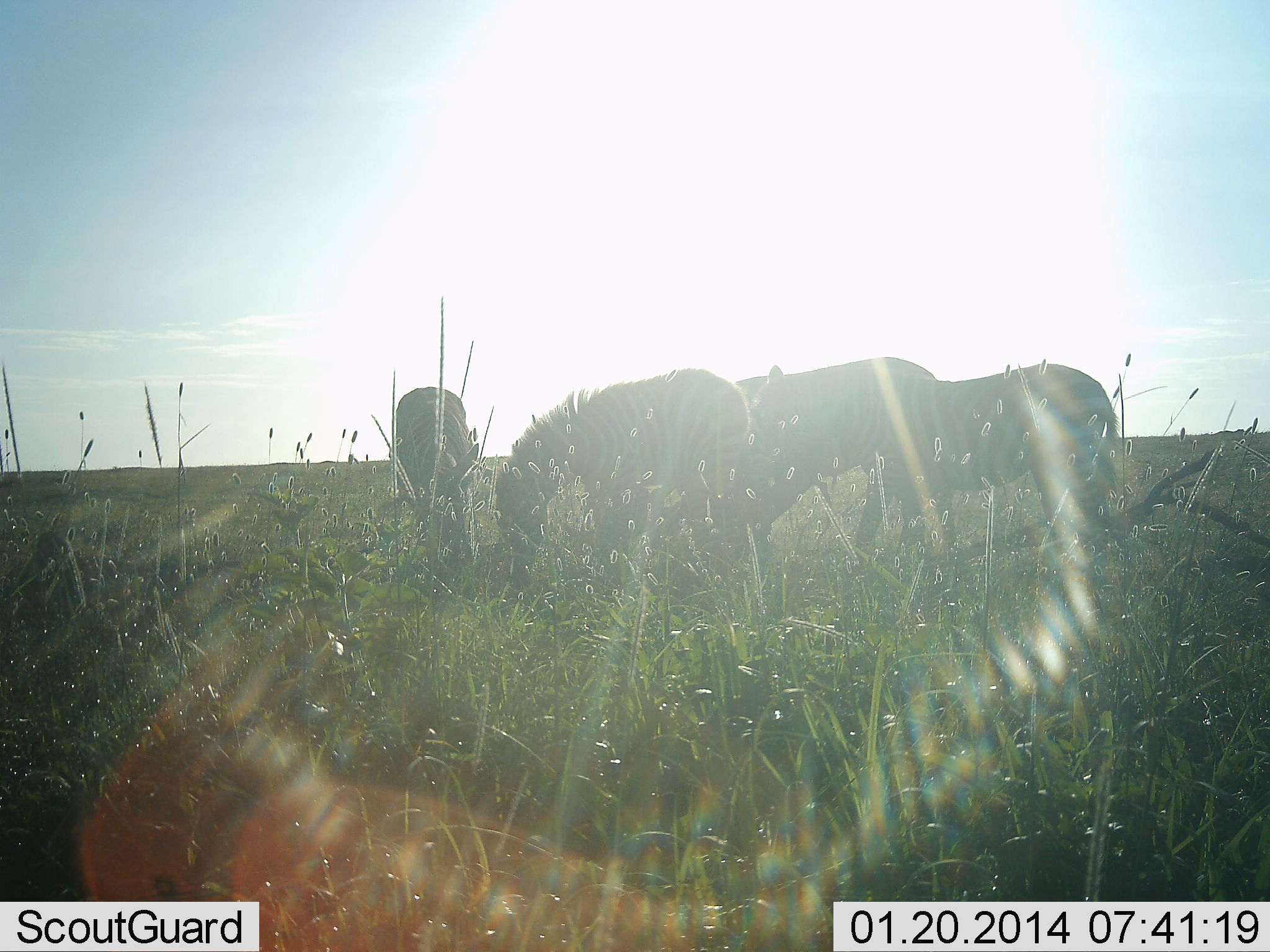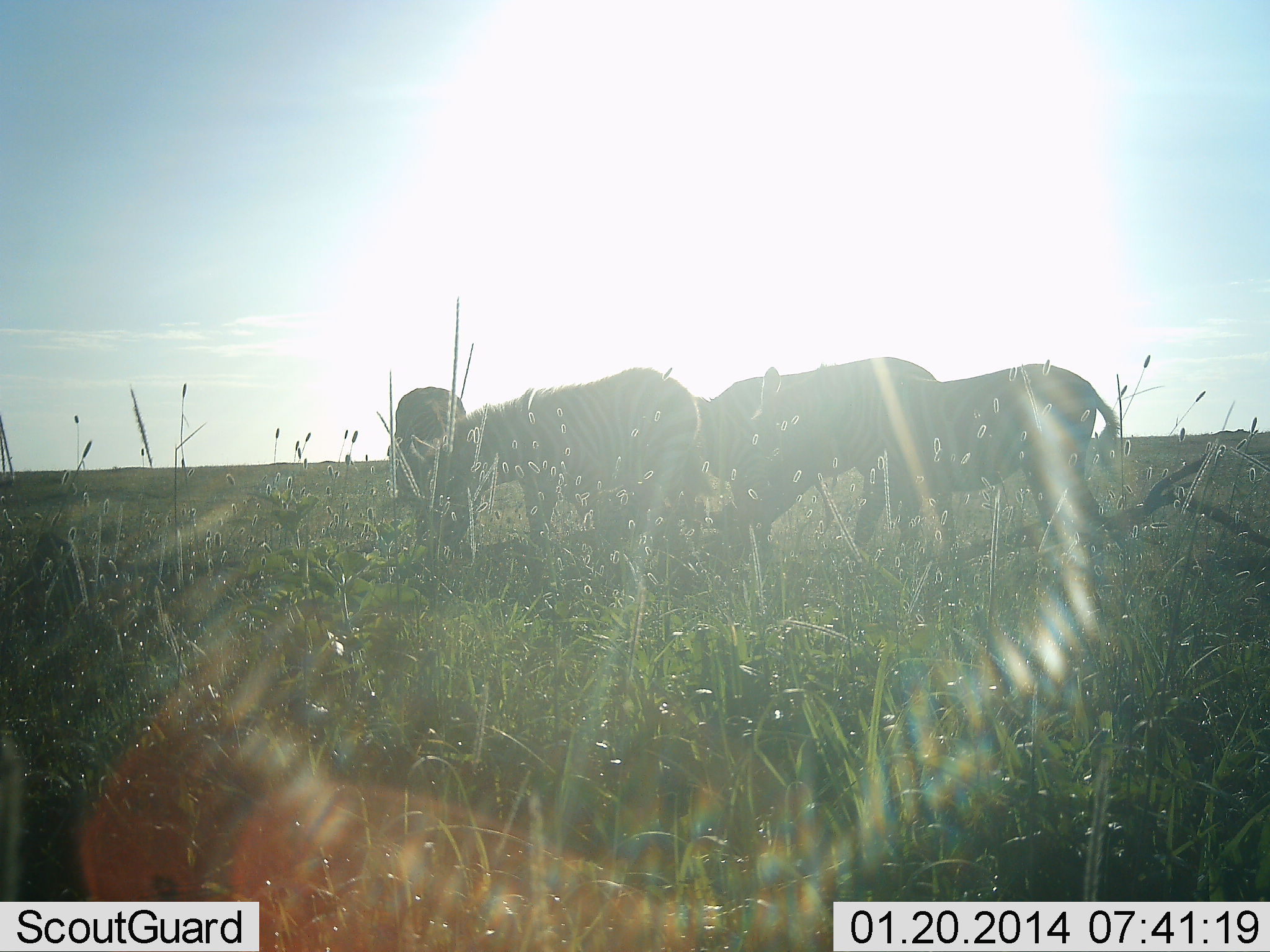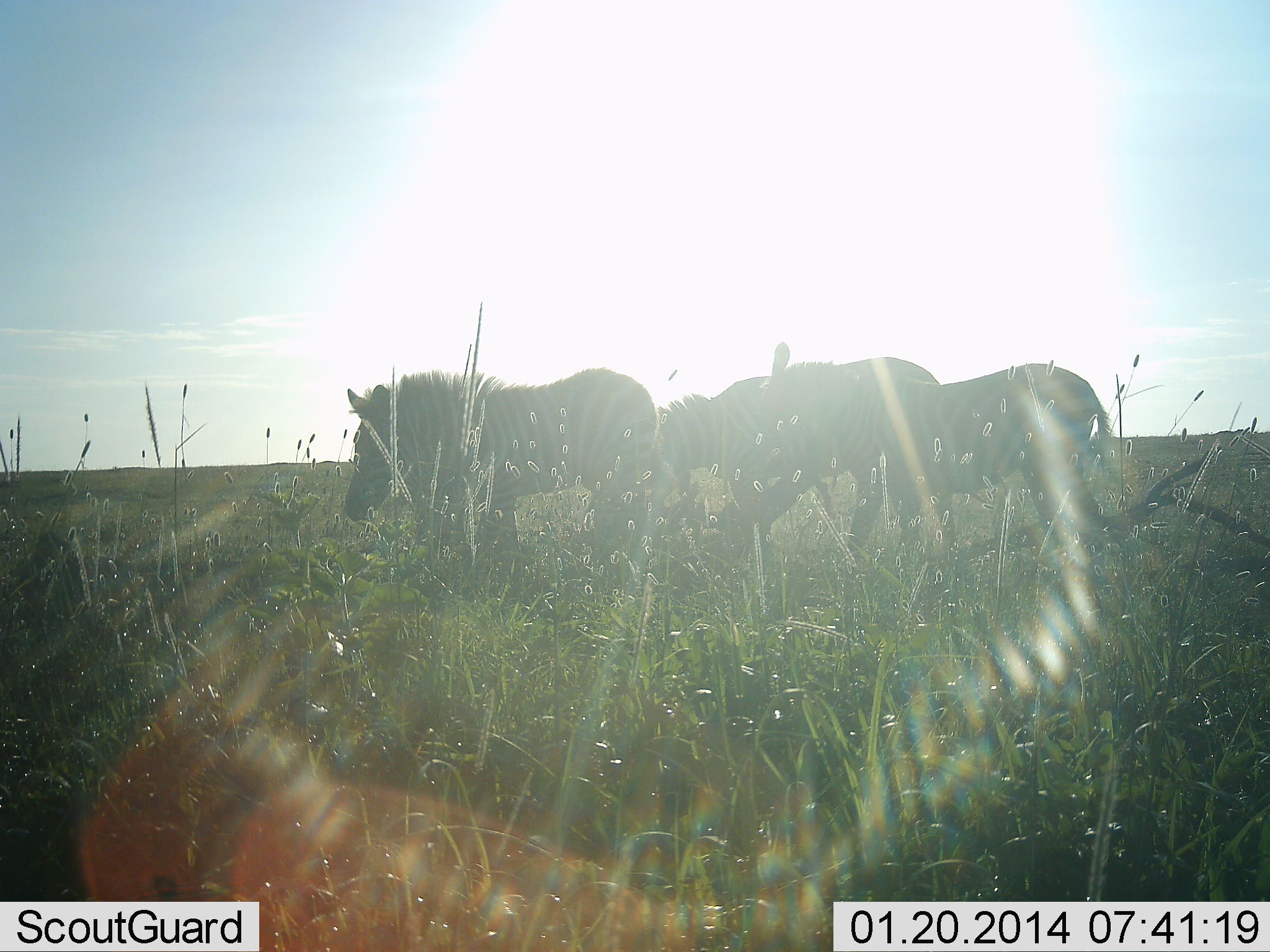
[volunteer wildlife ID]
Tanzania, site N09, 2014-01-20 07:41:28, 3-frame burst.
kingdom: Animalia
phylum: Chordata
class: Mammalia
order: Perissodactyla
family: Equidae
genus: Equus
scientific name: Equus quagga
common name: plains zebra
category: zebra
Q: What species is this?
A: Zebra (plains zebra) (Equus quagga).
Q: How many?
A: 4.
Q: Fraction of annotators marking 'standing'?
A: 20%.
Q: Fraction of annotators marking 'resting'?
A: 0%.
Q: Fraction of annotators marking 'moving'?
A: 30%.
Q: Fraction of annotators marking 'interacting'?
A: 0%.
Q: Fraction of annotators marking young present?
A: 0%.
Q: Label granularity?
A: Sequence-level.